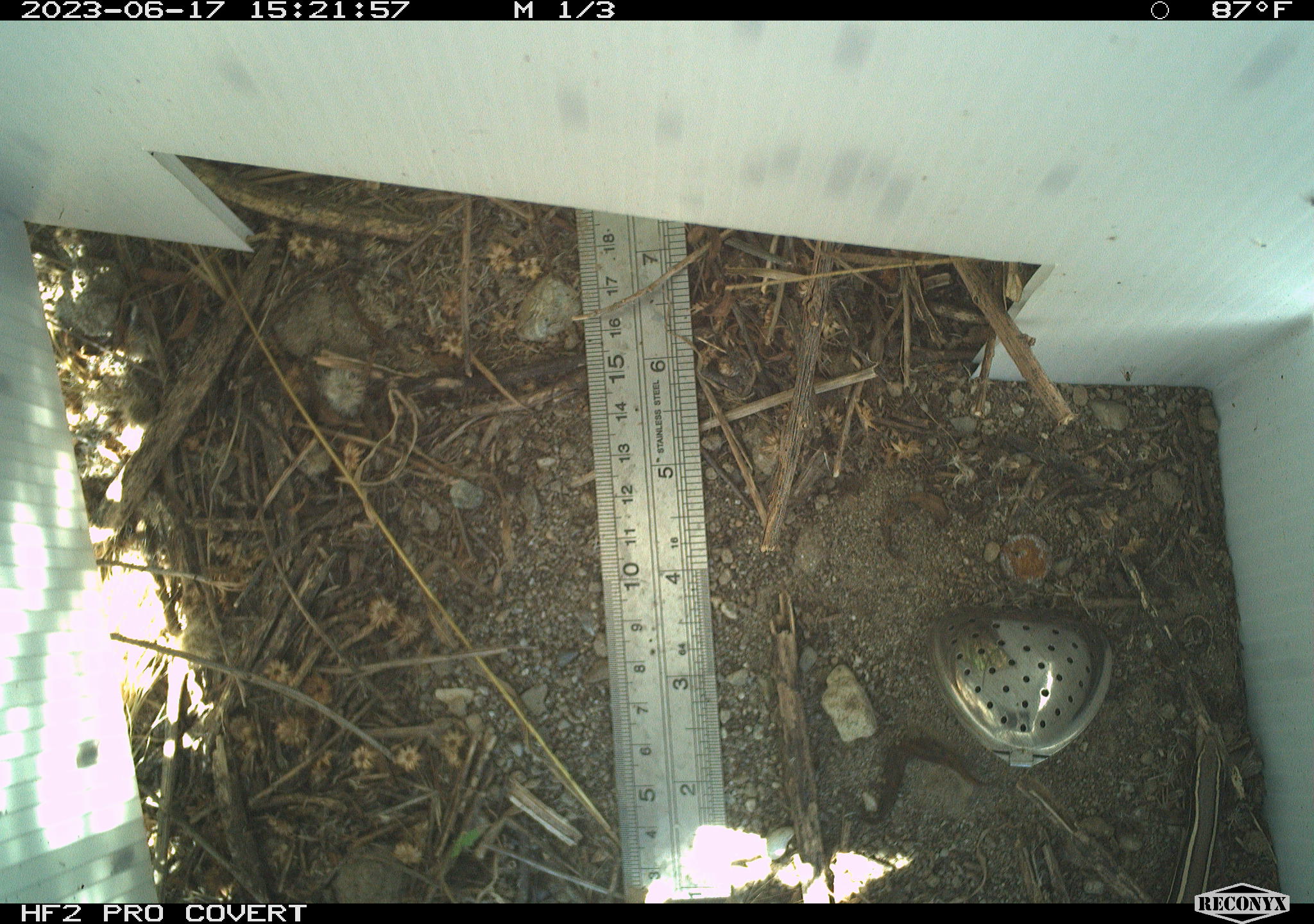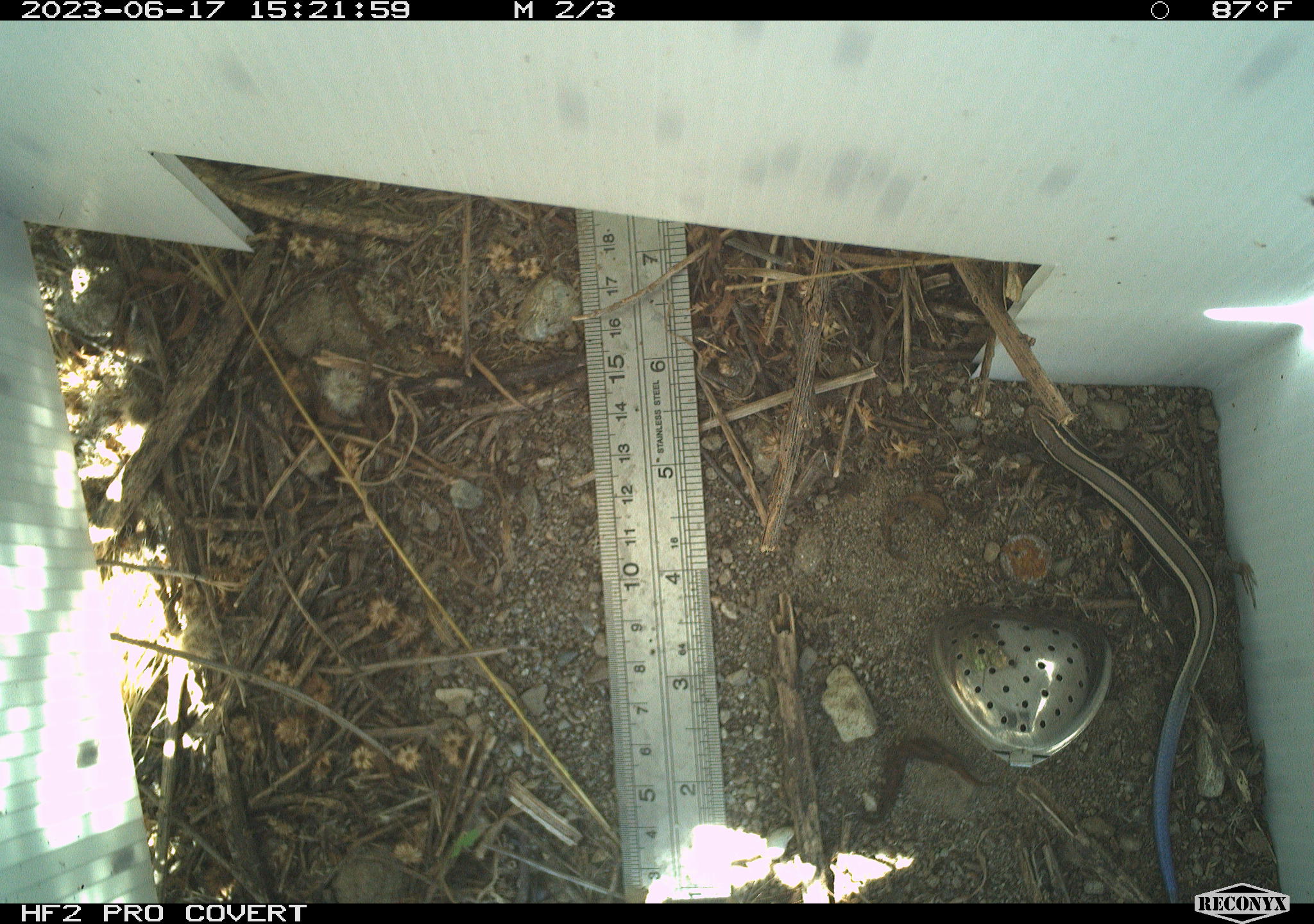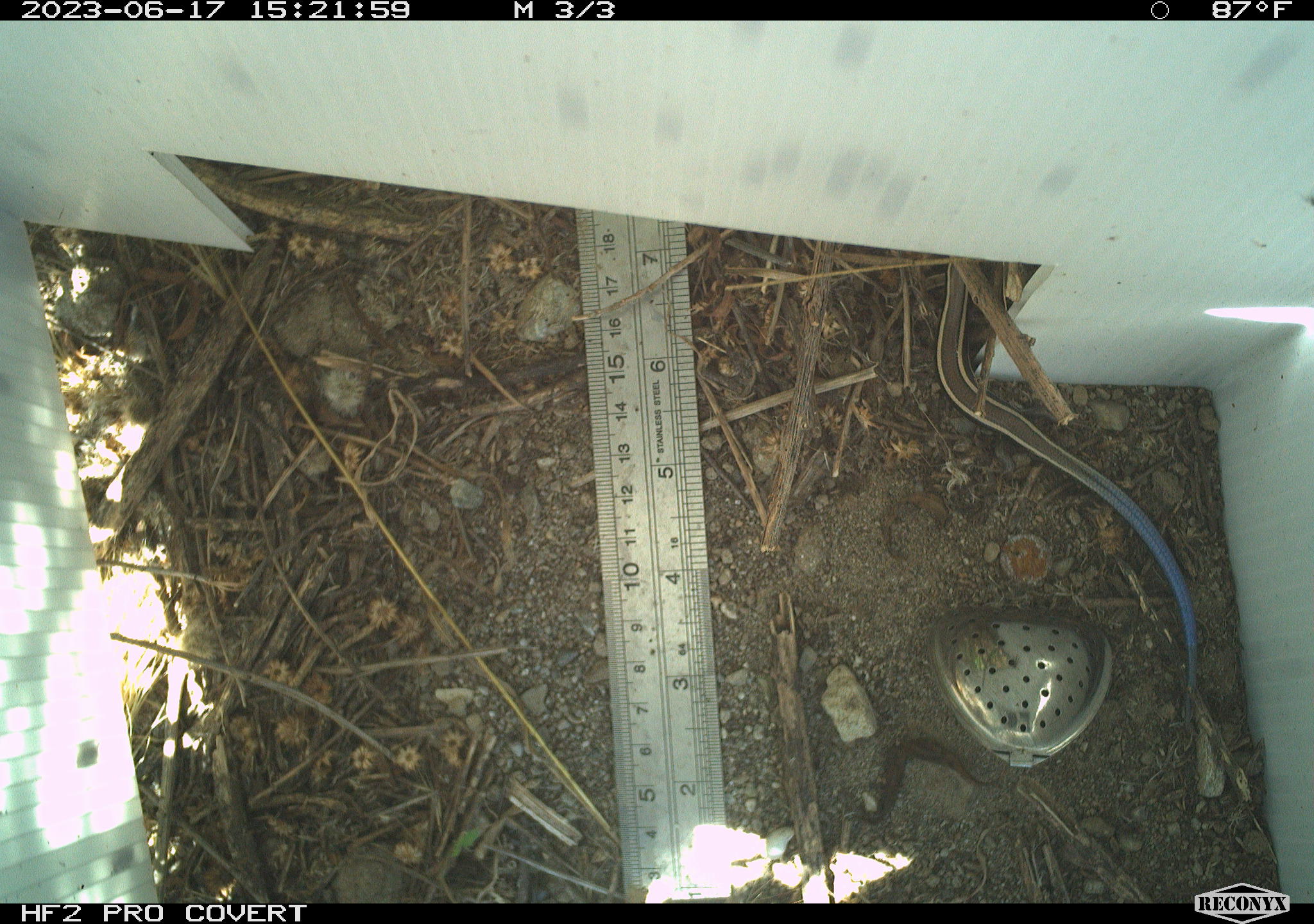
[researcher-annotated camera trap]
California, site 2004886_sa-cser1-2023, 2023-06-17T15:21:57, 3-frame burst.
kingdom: Animalia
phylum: Chordata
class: Reptilia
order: Squamata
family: Scincidae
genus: Plestiodon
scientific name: Plestiodon skiltonianus skiltonianus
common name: skilton's skink